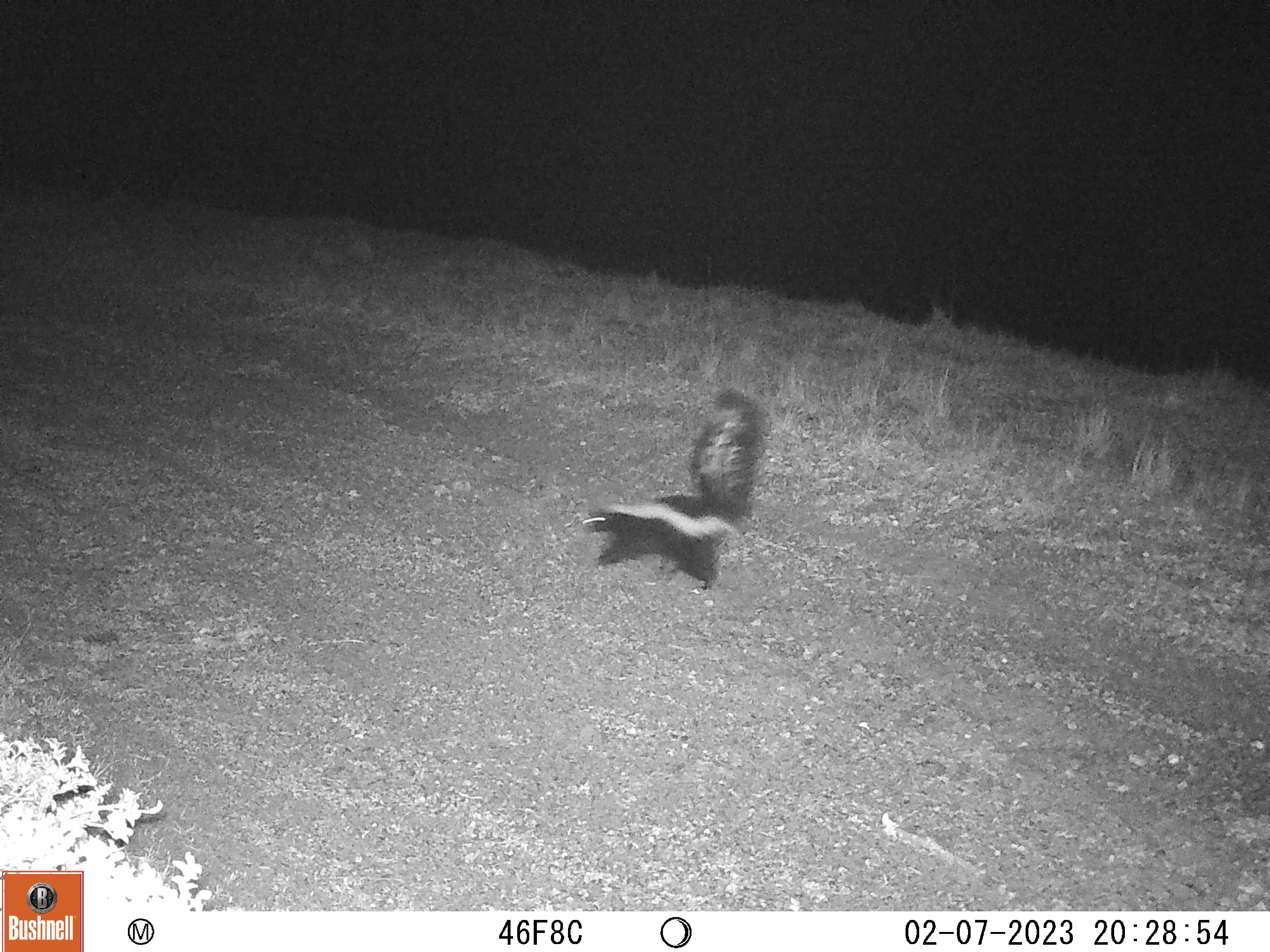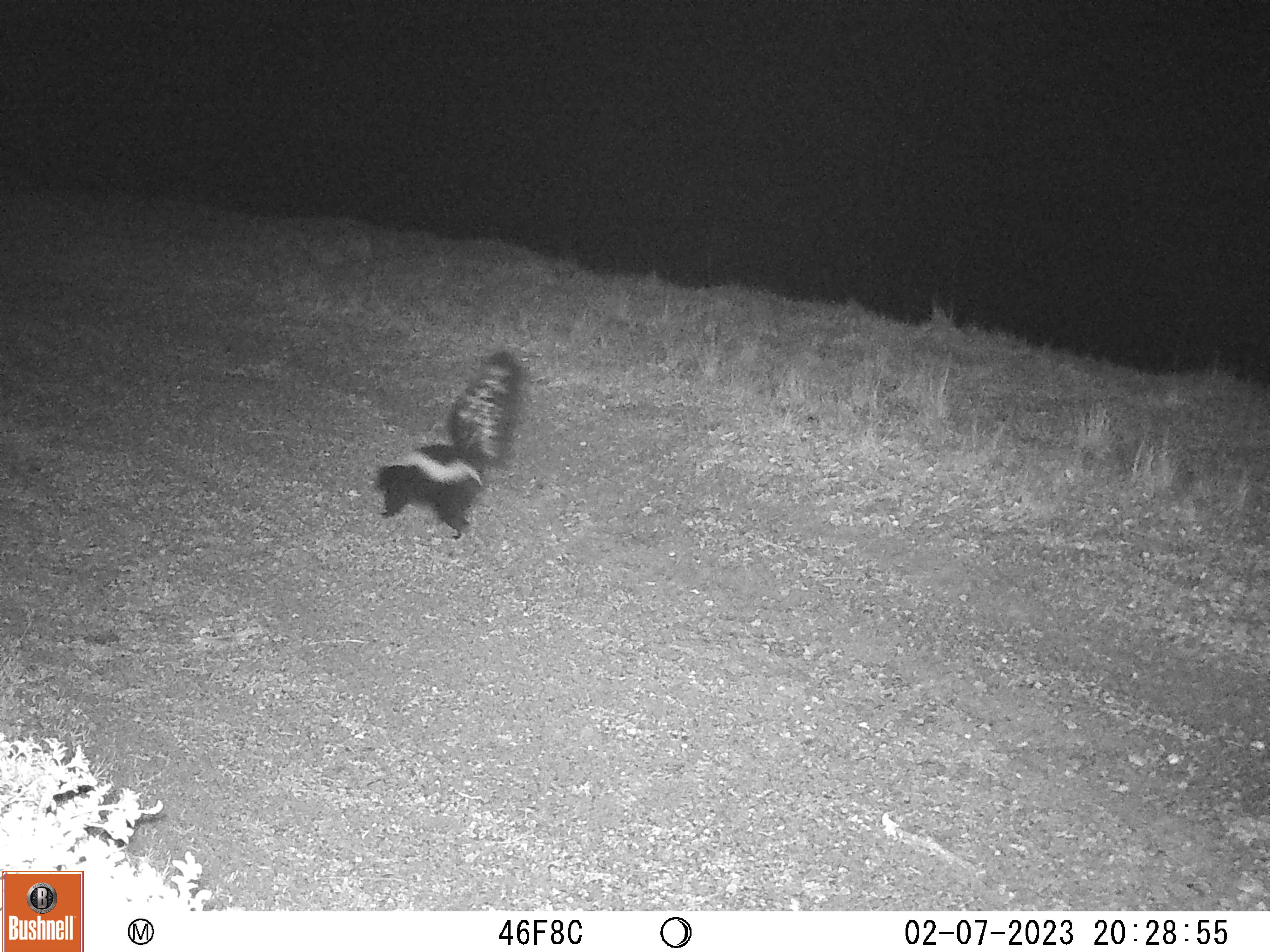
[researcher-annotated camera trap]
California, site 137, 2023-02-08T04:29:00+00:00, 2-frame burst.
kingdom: Animalia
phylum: Chordata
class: Mammalia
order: Carnivora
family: Mephitidae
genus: Mephitis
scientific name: Mephitis mephitis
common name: striped skunk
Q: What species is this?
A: Striped skunk (Mephitis mephitis).